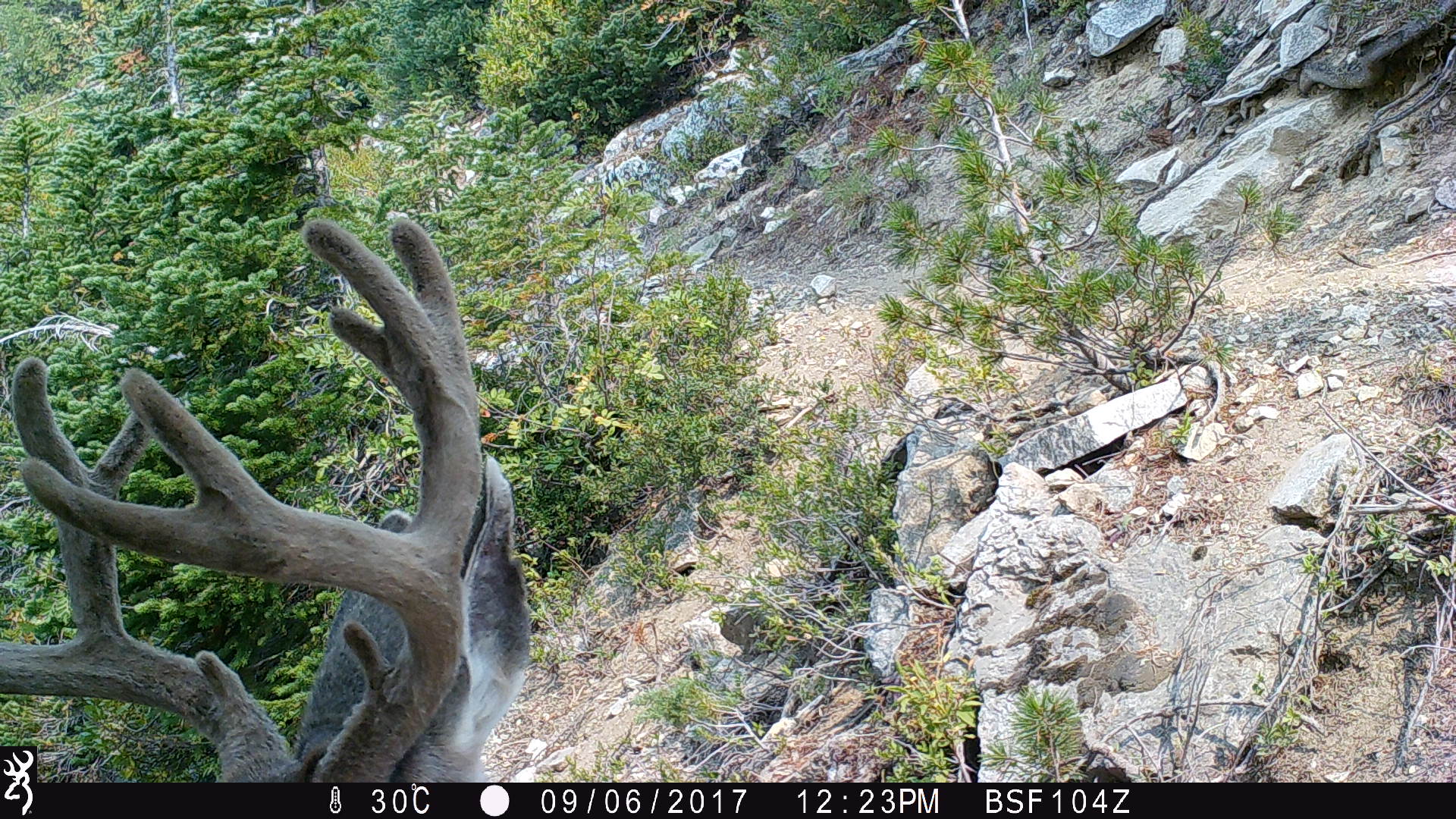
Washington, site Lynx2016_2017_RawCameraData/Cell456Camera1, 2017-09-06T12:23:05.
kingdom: Animalia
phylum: Chordata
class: Mammalia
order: Artiodactyla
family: Cervidae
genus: Odocoileus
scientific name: Odocoileus hemionus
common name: mule deer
Odocoileus hemionus (mule deer). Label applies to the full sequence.